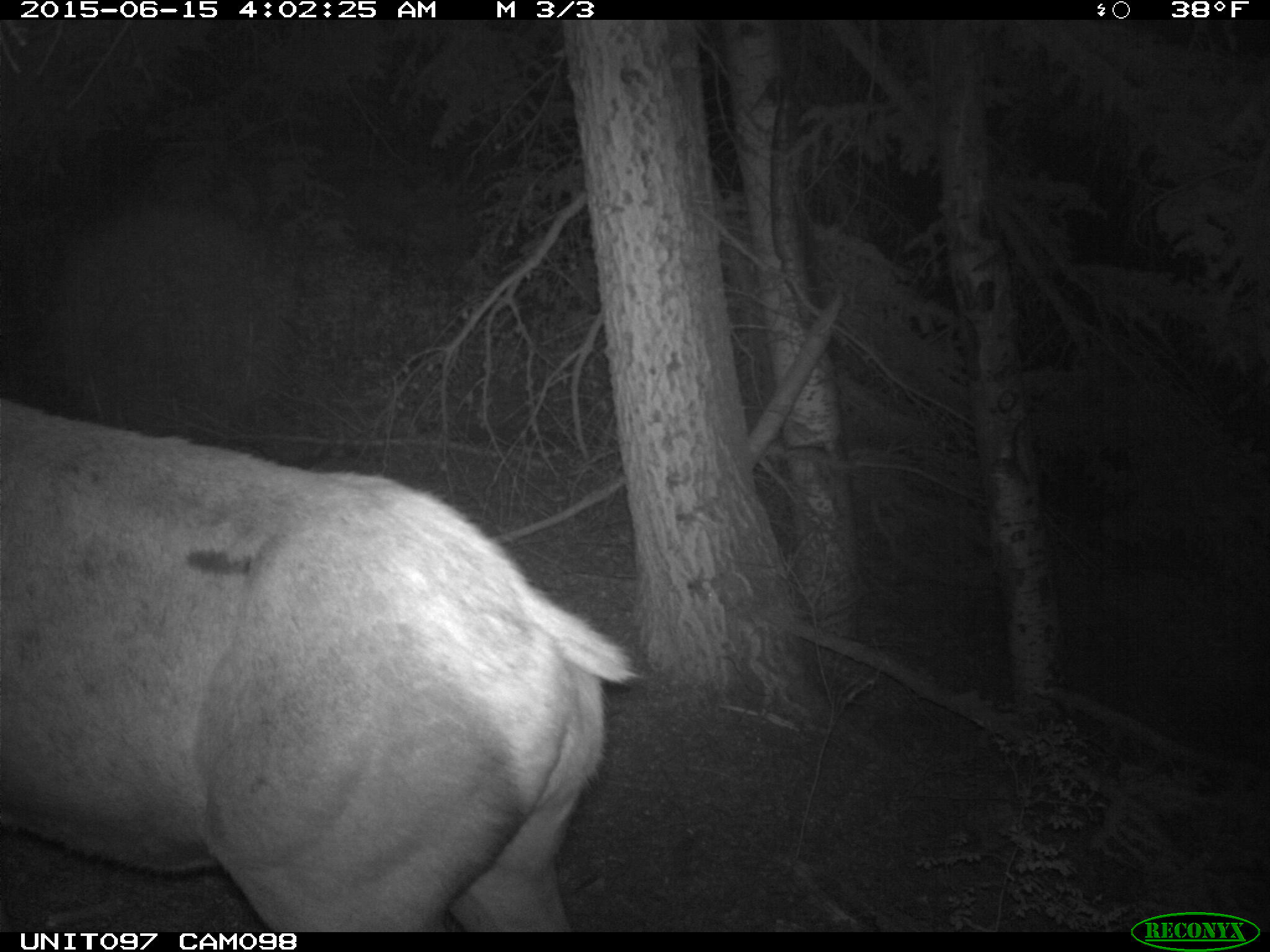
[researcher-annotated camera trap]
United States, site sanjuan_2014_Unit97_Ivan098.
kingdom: Animalia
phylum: Chordata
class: Mammalia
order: Artiodactyla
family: Cervidae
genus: Cervus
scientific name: Cervus elaphus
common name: red deer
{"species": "Cervus elaphus (red deer)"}